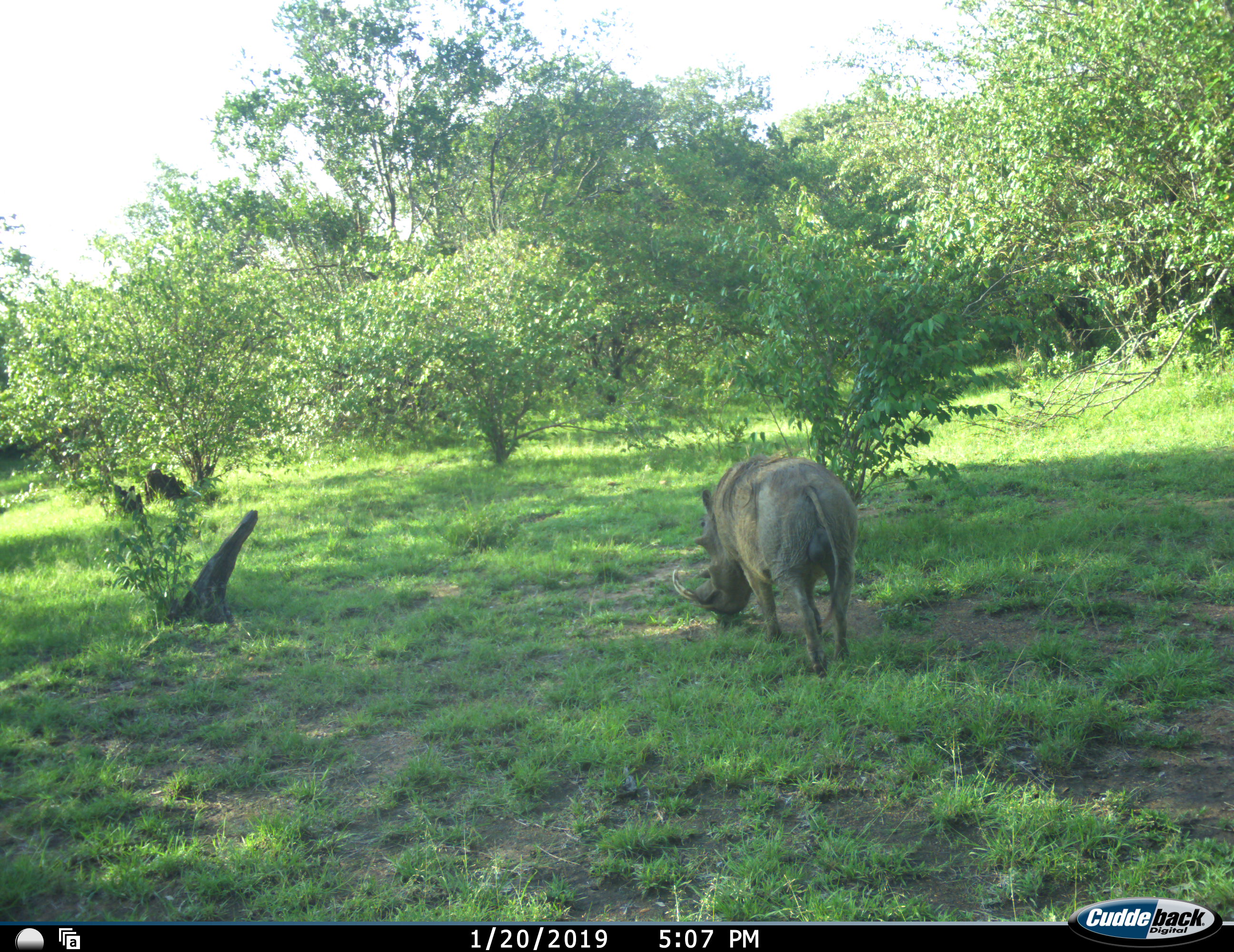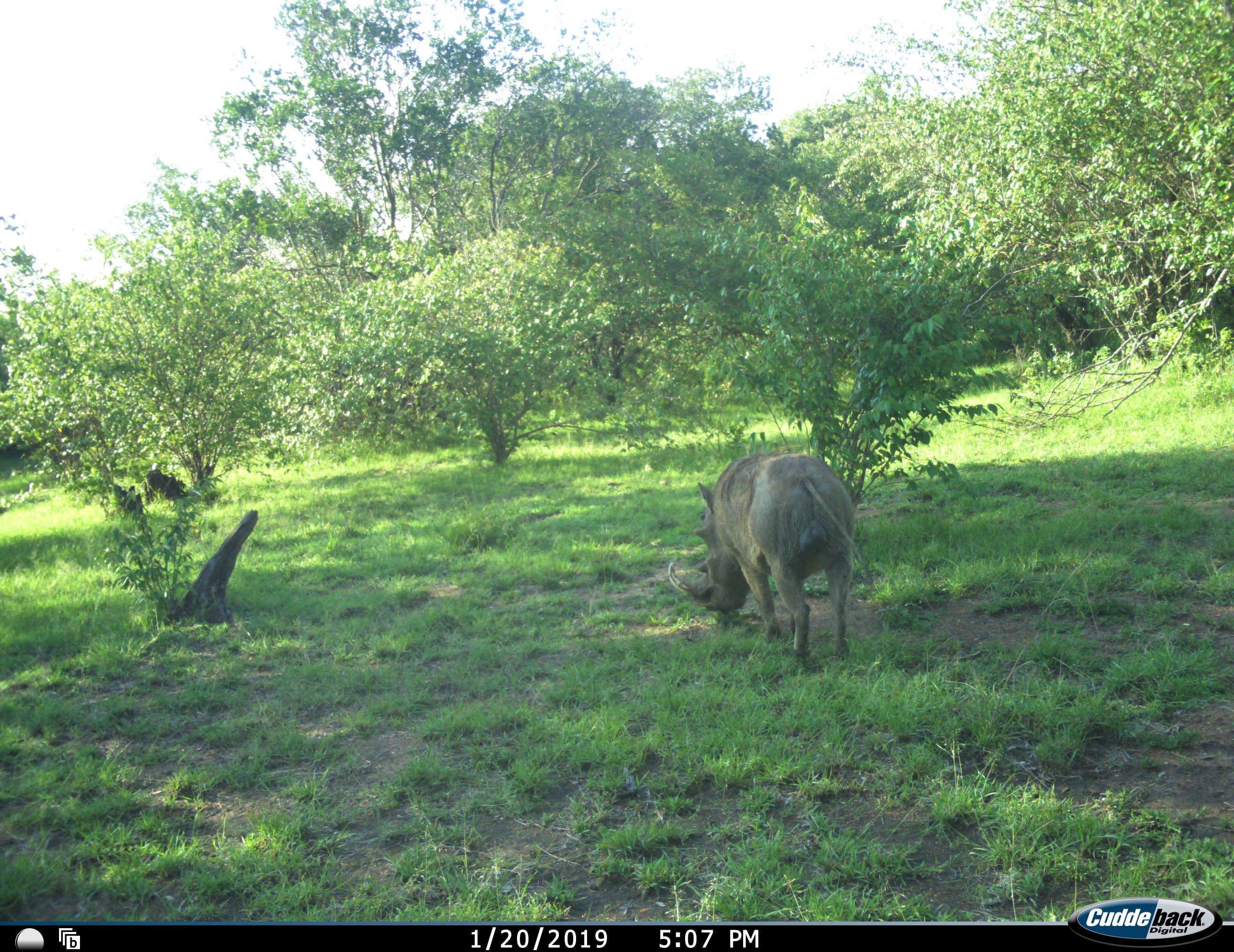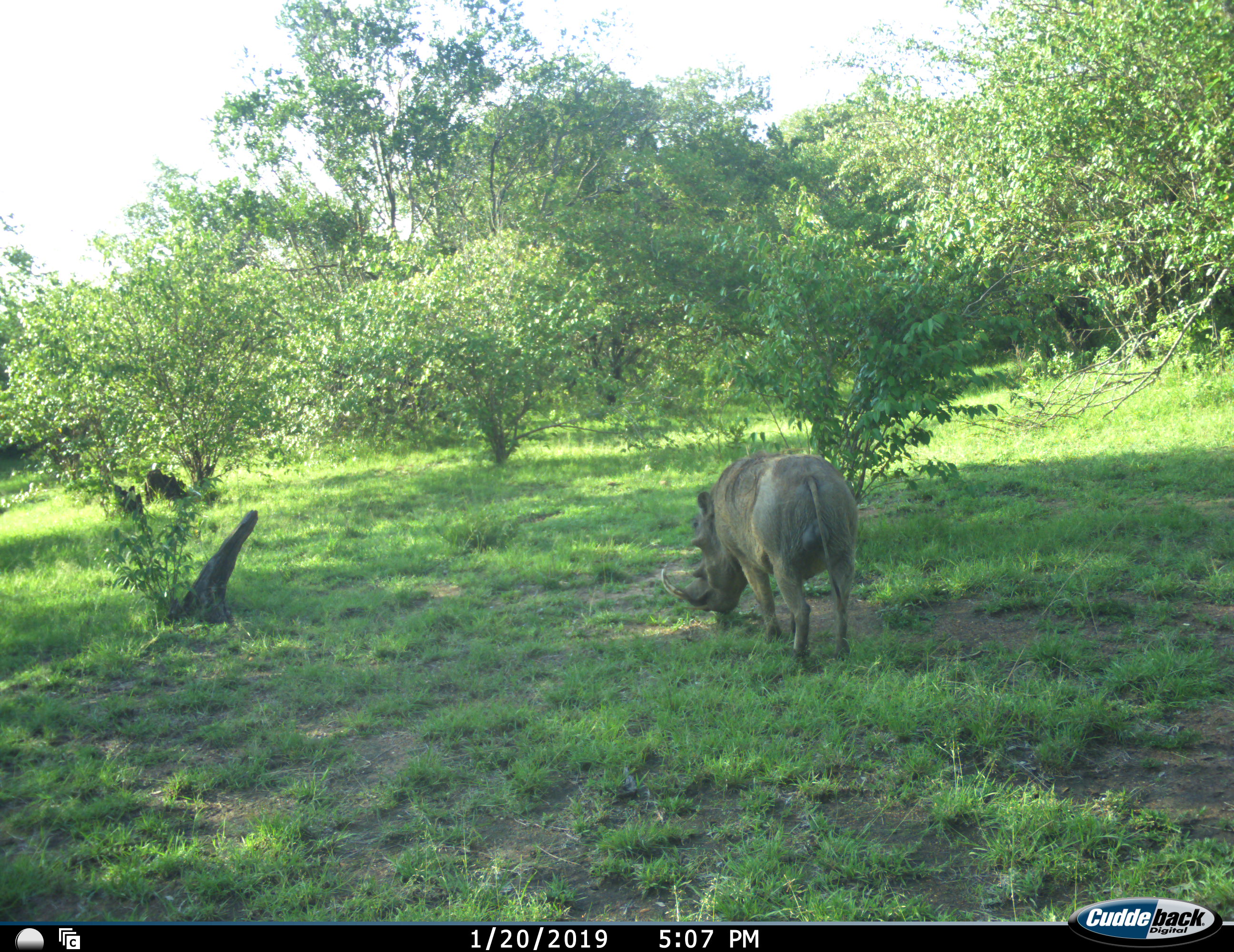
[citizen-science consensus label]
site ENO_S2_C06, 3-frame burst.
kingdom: Animalia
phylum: Chordata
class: Mammalia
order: Artiodactyla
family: Suidae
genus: Phacochoerus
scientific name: Phacochoerus africanus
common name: warthog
Warthog (Phacochoerus africanus), count 1. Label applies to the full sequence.